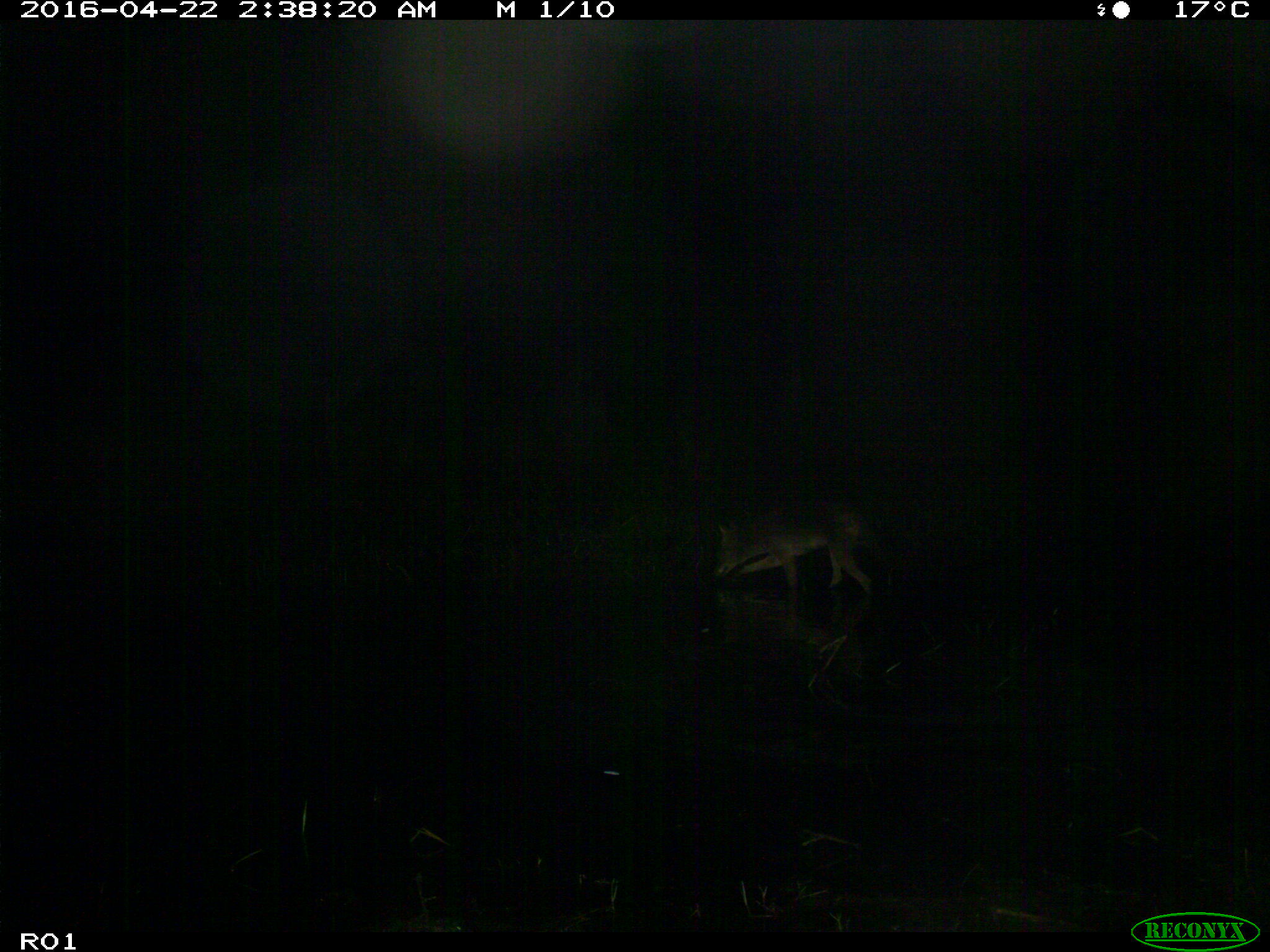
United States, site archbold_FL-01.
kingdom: Animalia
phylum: Chordata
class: Mammalia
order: Carnivora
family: Canidae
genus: Canis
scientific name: Canis latrans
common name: coyote